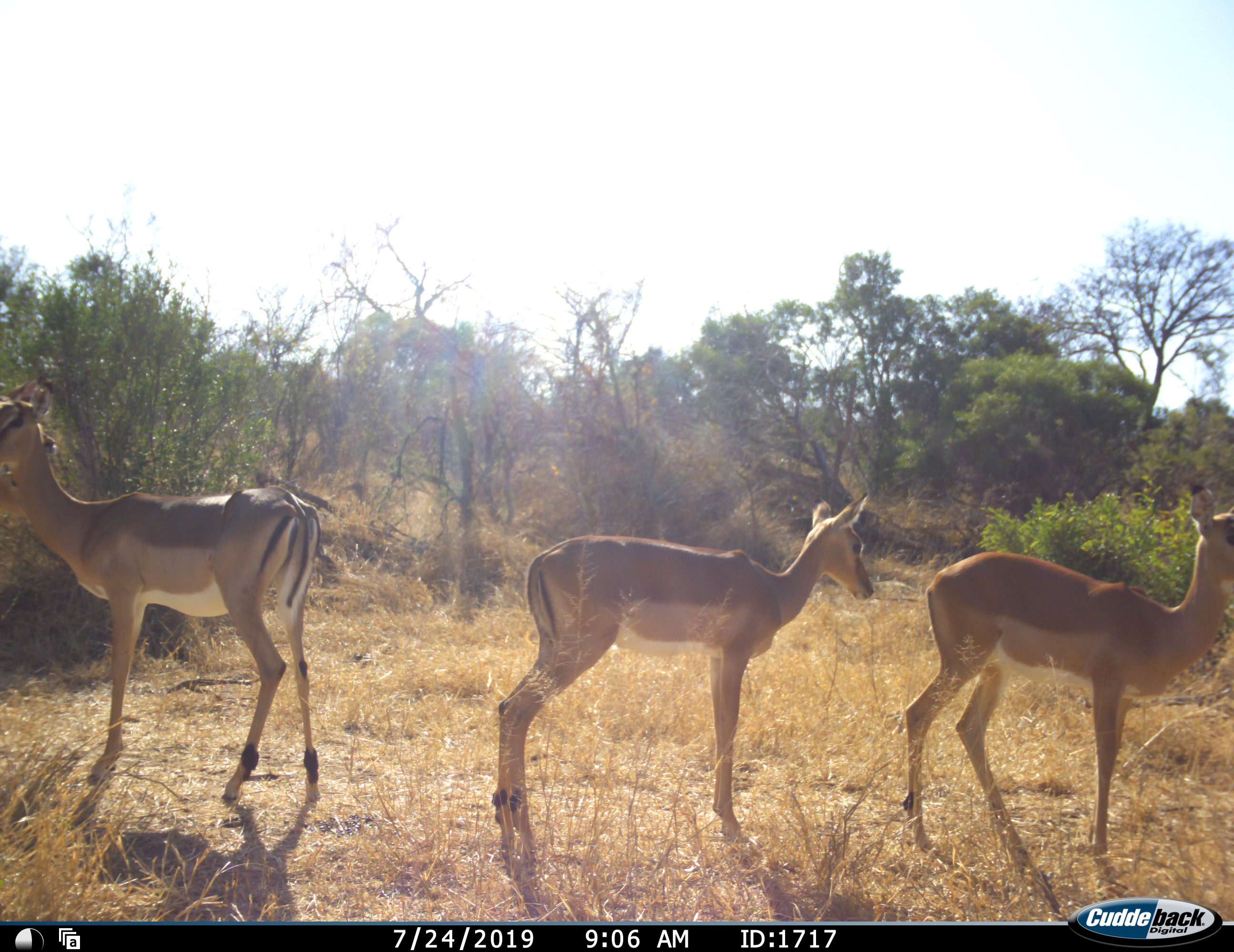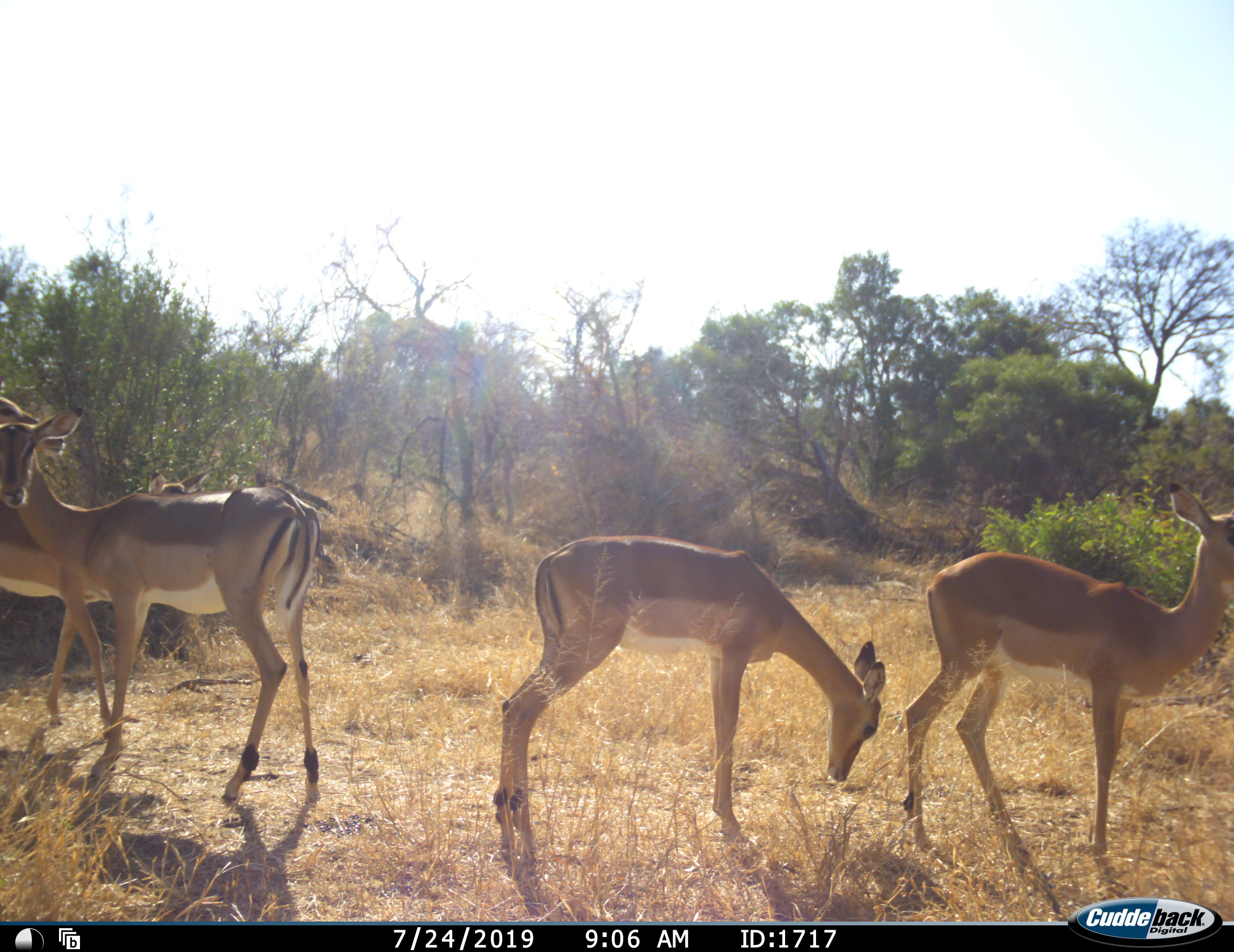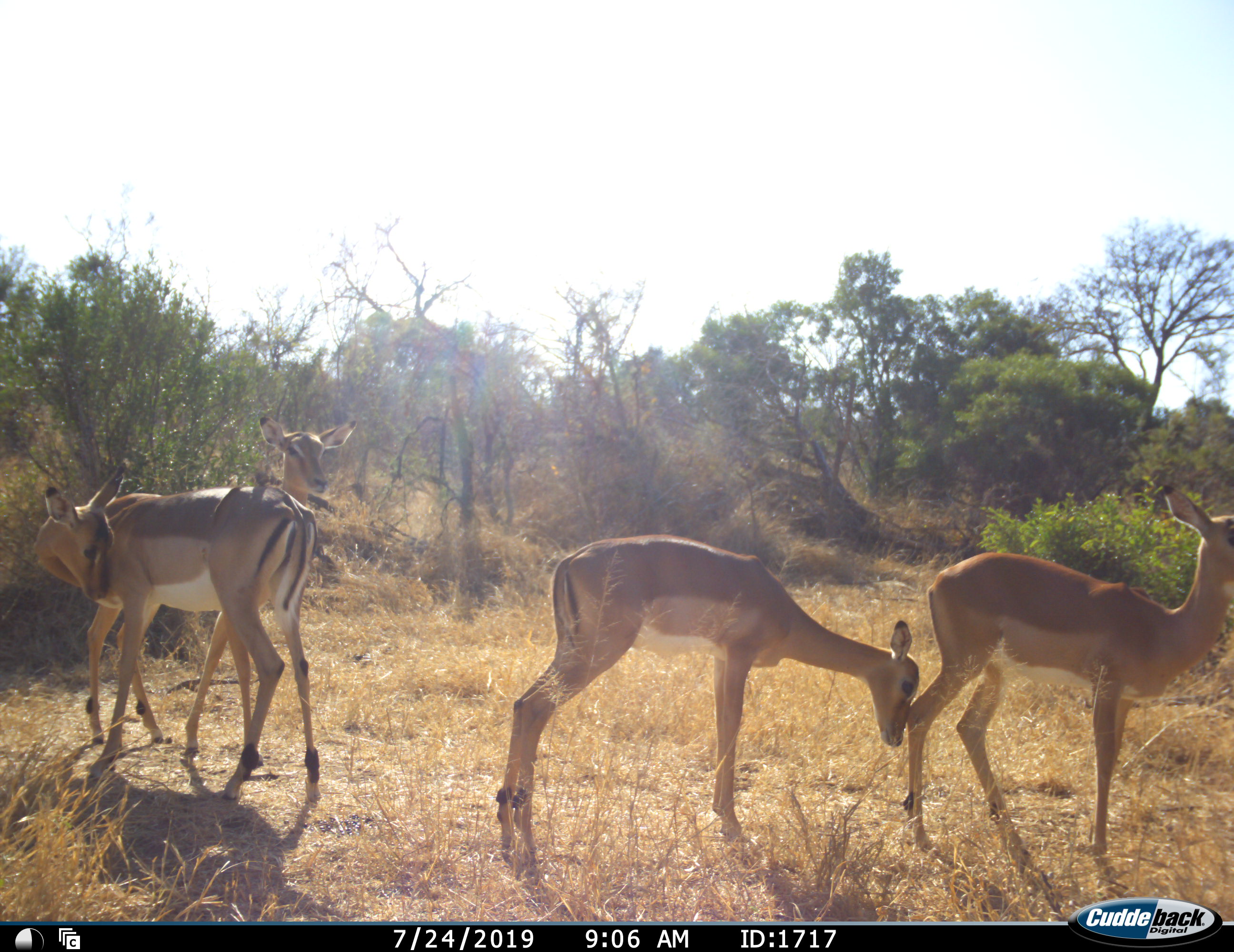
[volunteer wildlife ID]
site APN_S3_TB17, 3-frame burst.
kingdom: Animalia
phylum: Chordata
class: Mammalia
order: Artiodactyla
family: Bovidae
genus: Aepyceros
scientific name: Aepyceros melampus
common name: impala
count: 4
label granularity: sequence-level